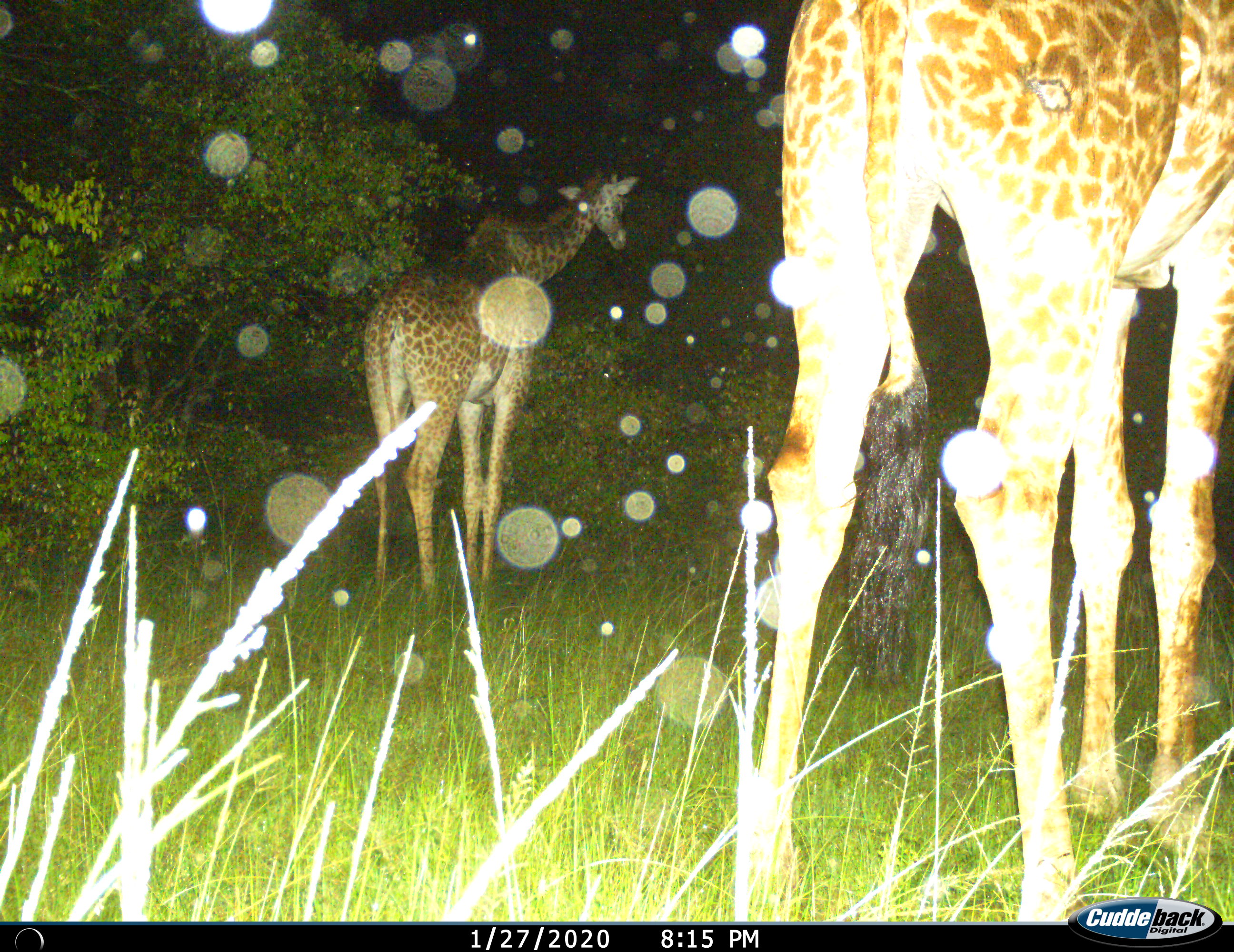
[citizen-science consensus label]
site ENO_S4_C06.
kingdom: Animalia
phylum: Chordata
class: Mammalia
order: Artiodactyla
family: Giraffidae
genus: Giraffa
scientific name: Giraffa camelopardalis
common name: giraffe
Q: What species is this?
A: Giraffe (Giraffa camelopardalis).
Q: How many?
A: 2.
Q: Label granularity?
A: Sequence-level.